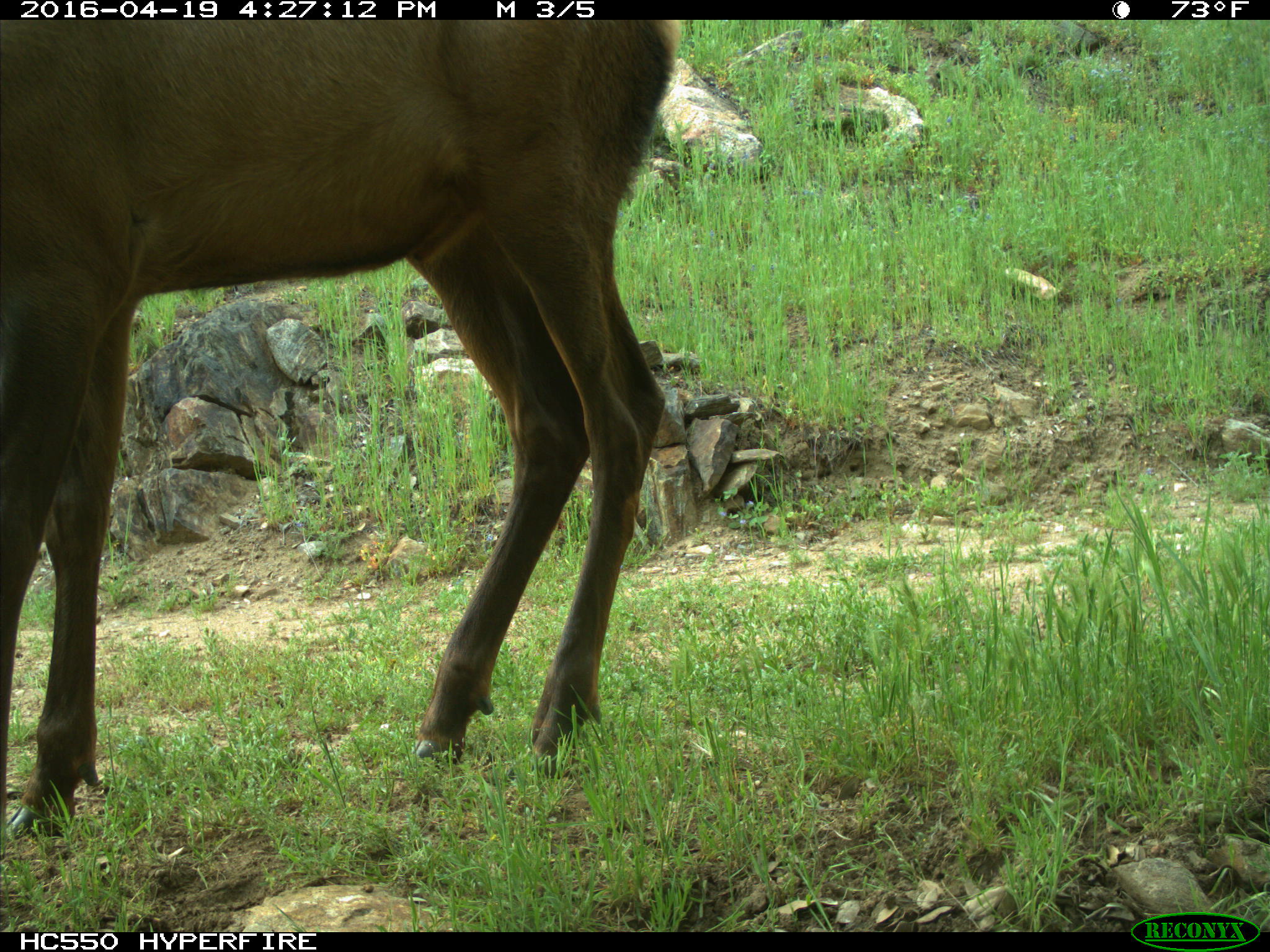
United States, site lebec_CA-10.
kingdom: Animalia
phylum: Chordata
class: Mammalia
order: Artiodactyla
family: Cervidae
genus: Cervus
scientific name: Cervus canadensis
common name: elk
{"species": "Cervus canadensis (elk)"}